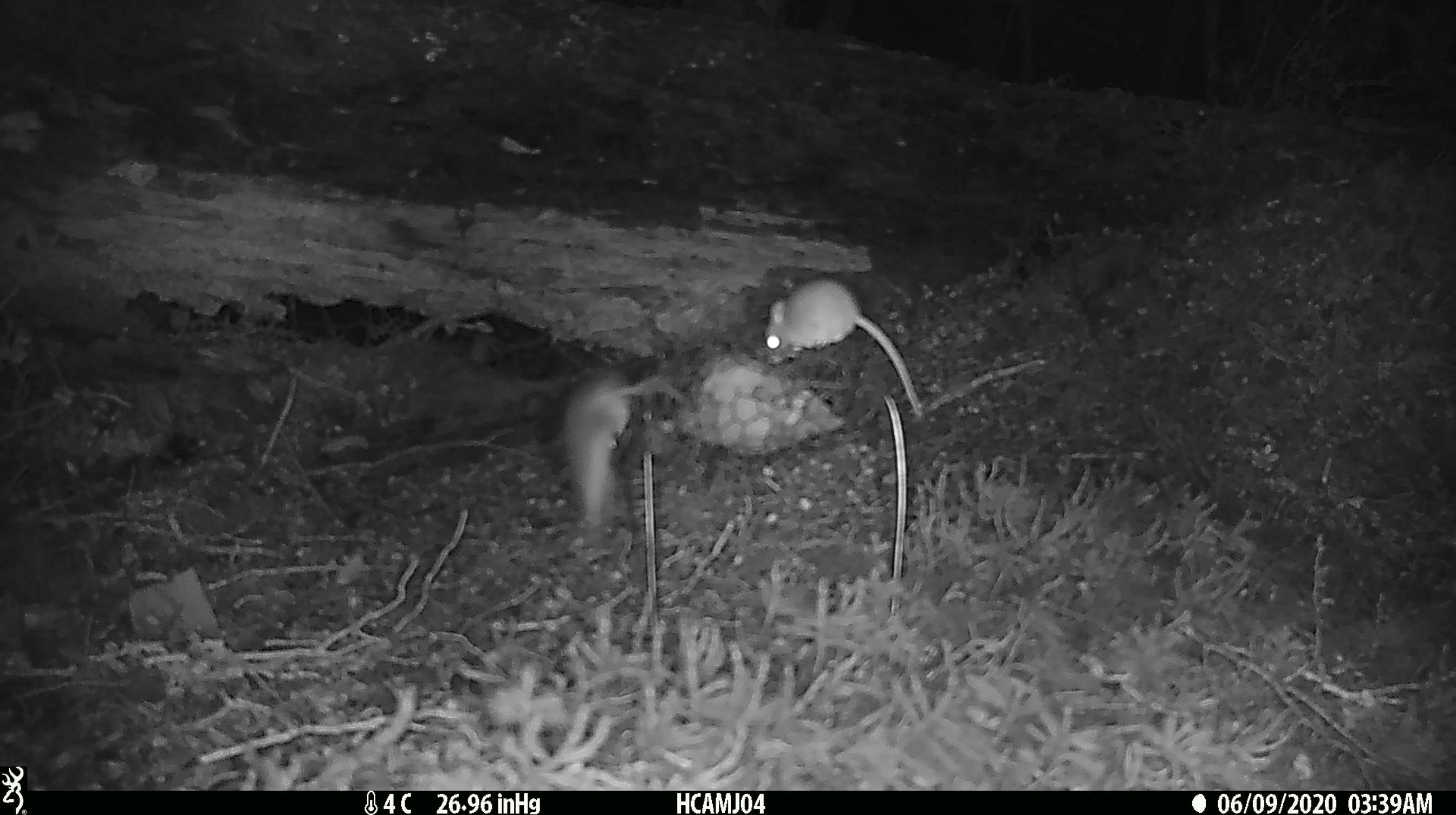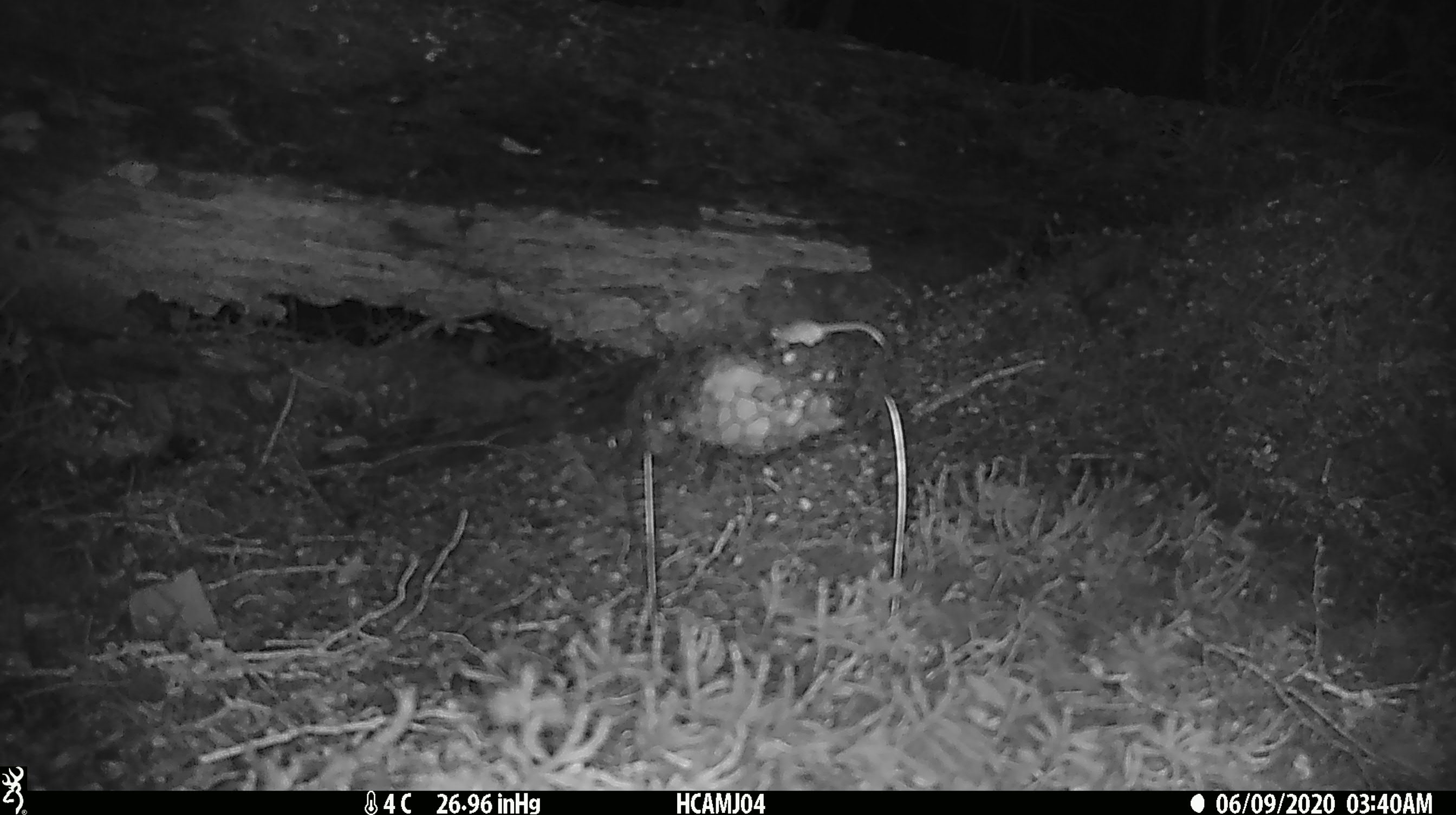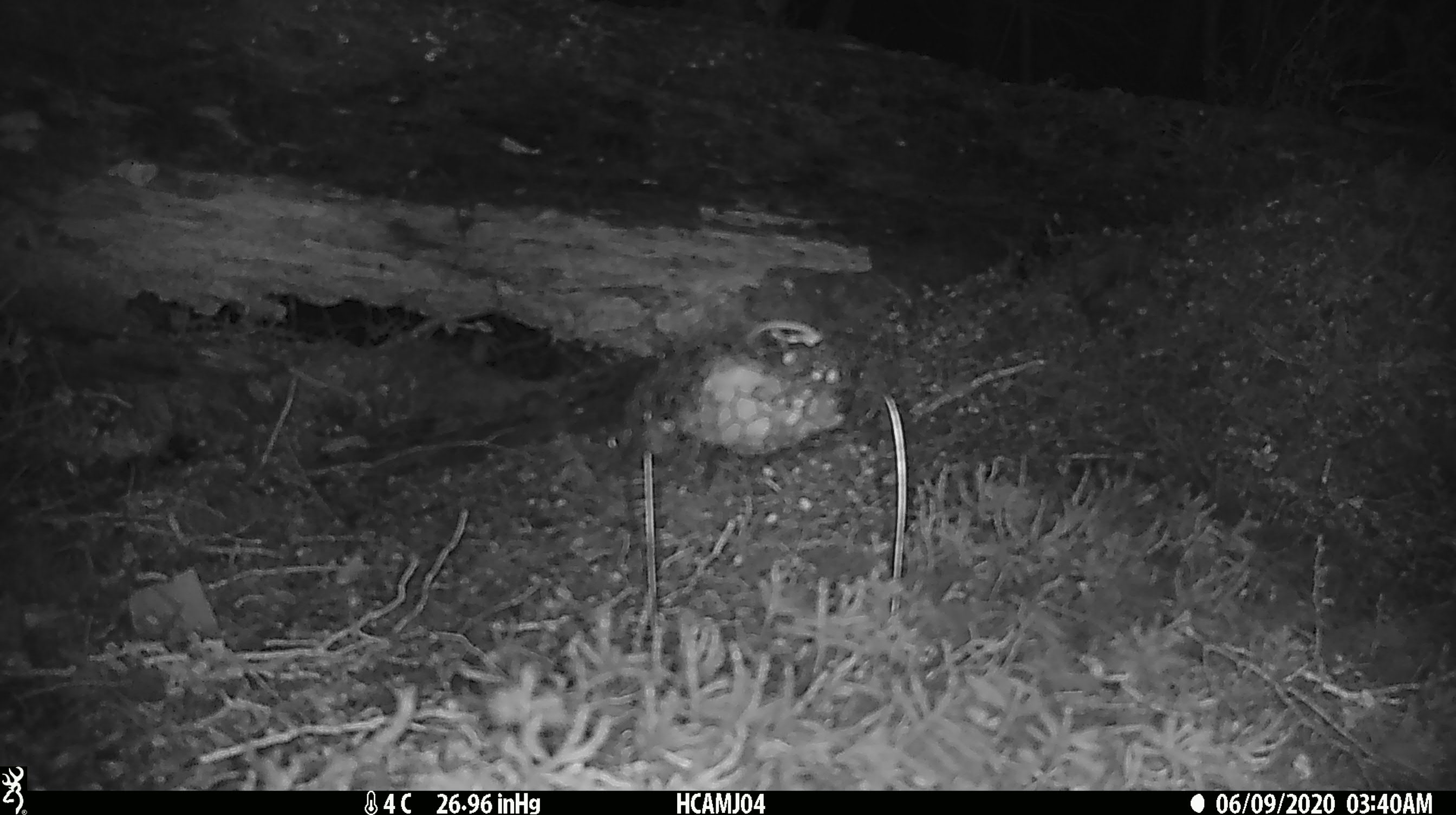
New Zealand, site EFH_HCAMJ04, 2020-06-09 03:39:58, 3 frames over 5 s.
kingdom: Animalia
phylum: Chordata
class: Mammalia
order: Rodentia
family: Muridae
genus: Mus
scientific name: Mus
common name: mouse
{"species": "mouse (Mus)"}